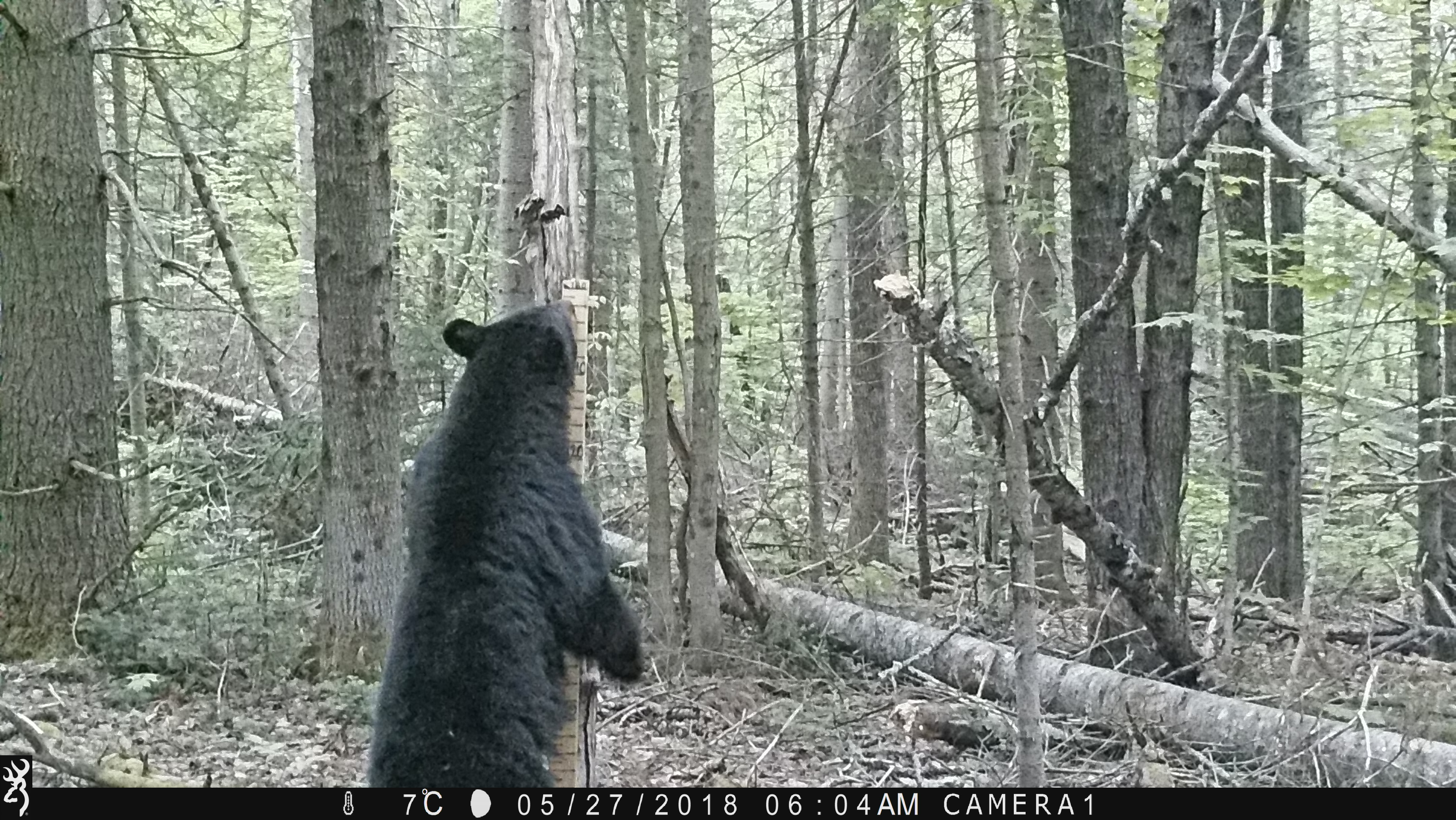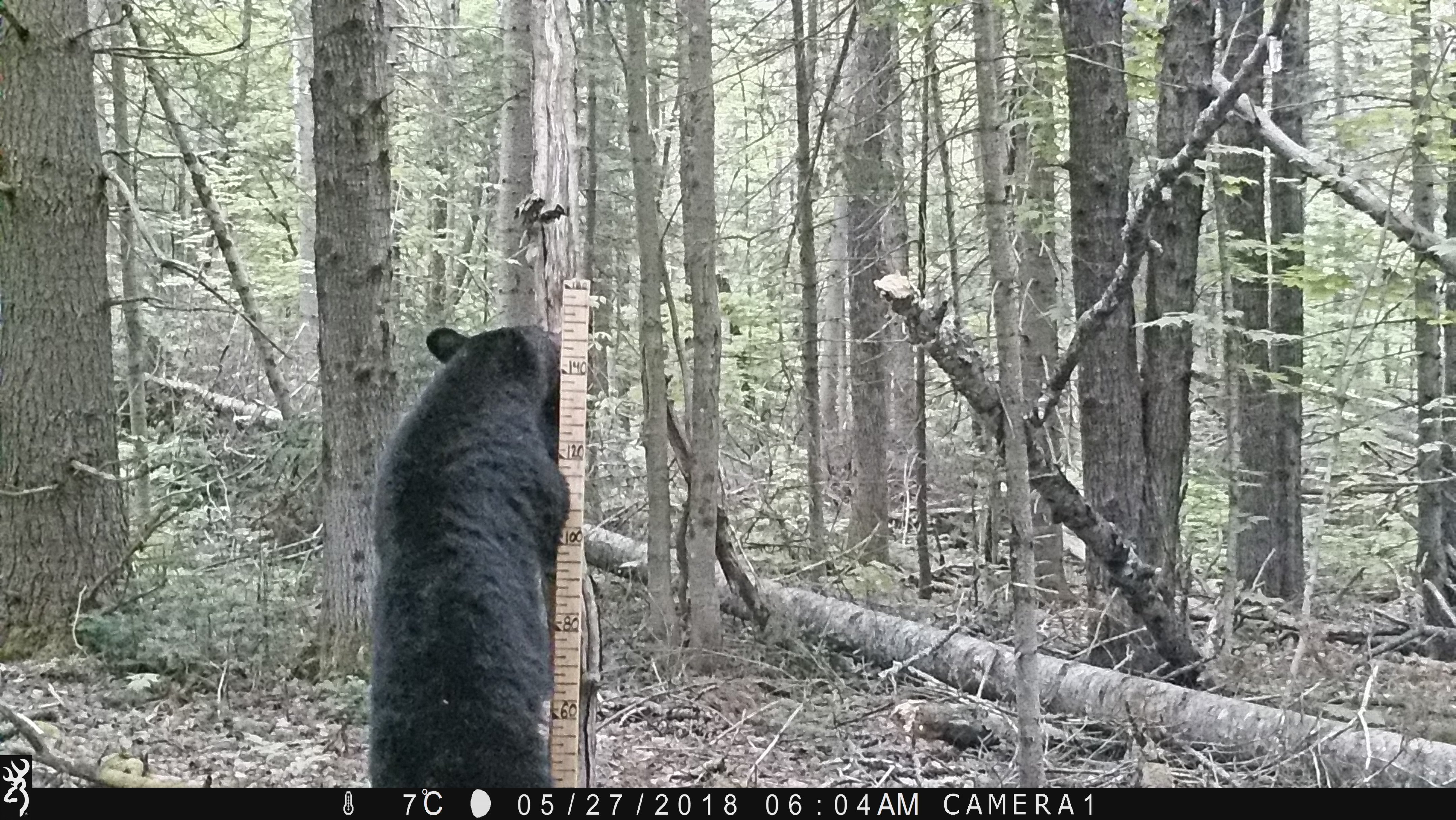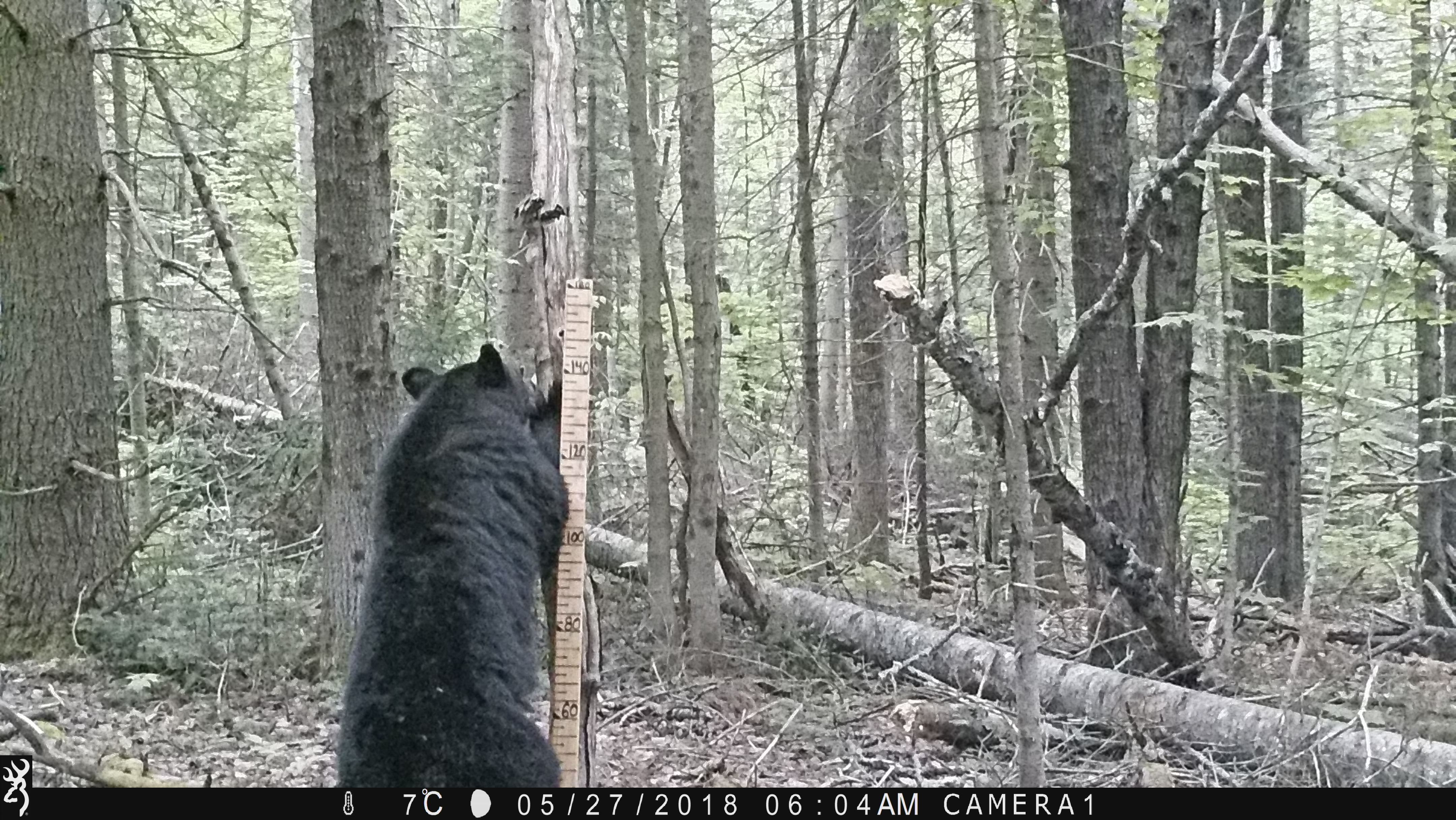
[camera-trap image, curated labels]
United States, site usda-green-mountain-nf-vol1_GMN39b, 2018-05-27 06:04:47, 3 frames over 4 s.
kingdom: Animalia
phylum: Chordata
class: Mammalia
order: Carnivora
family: Ursidae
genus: Ursus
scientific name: Ursus americanus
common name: black bear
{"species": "black bear (Ursus americanus)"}